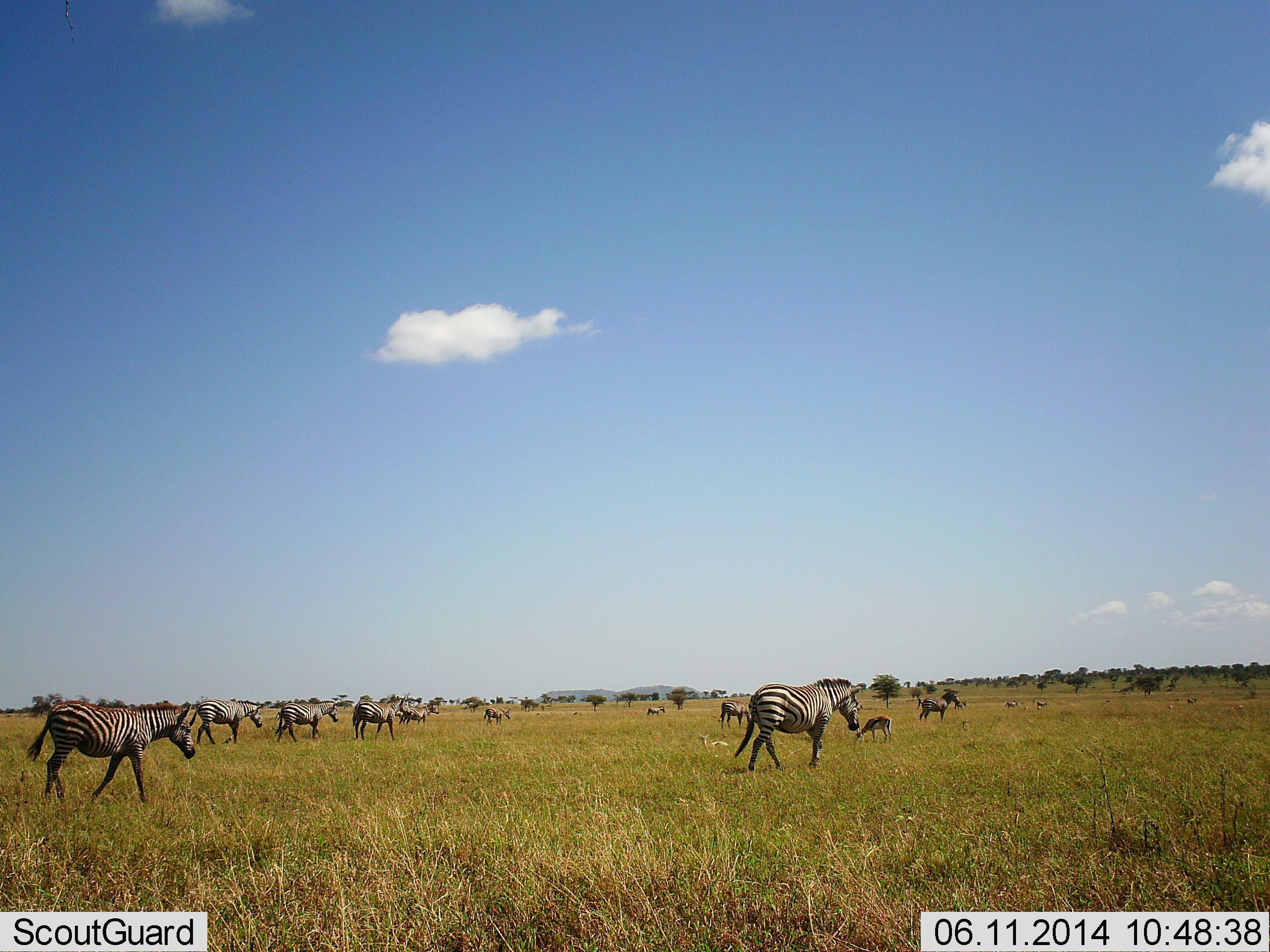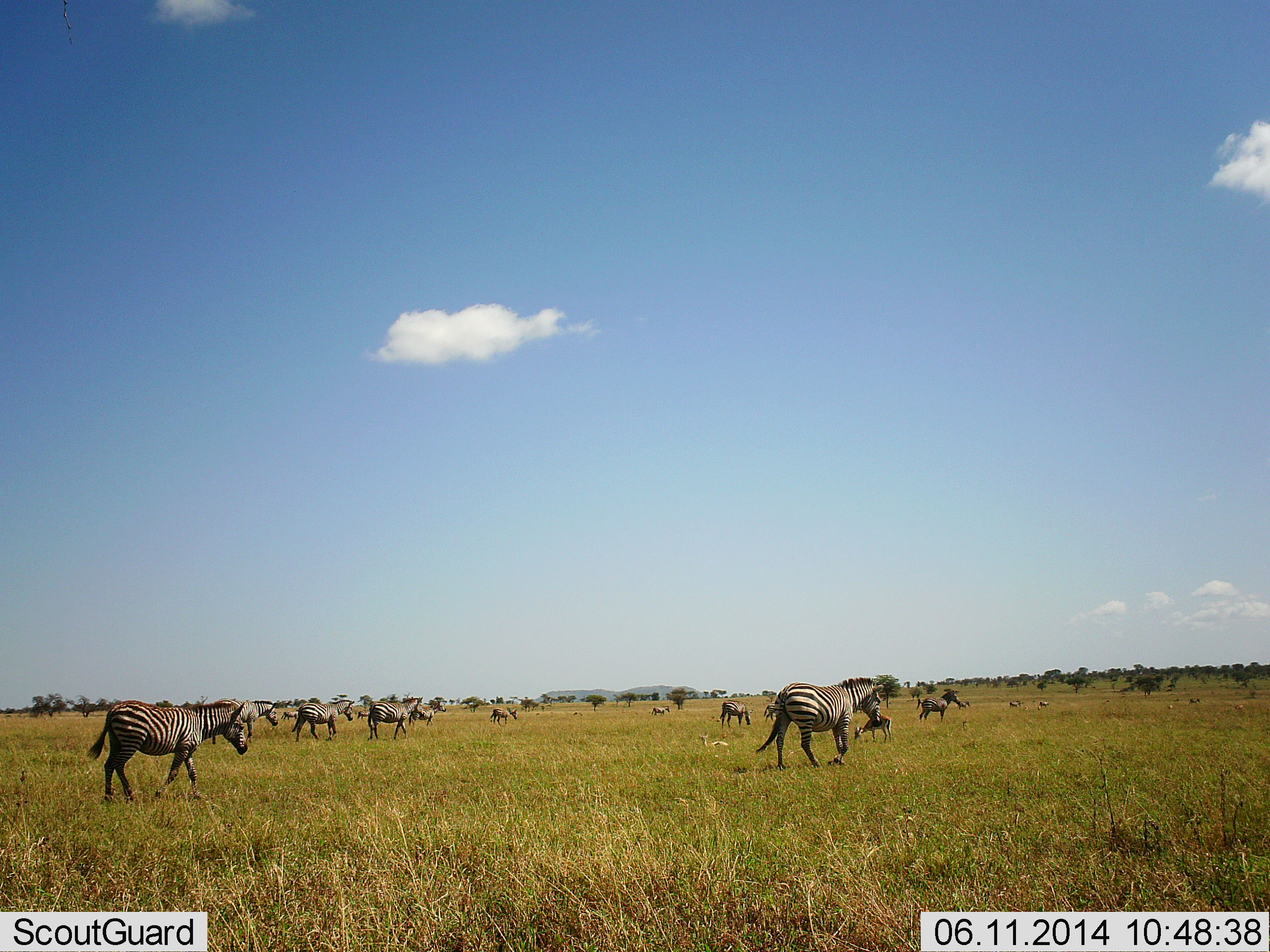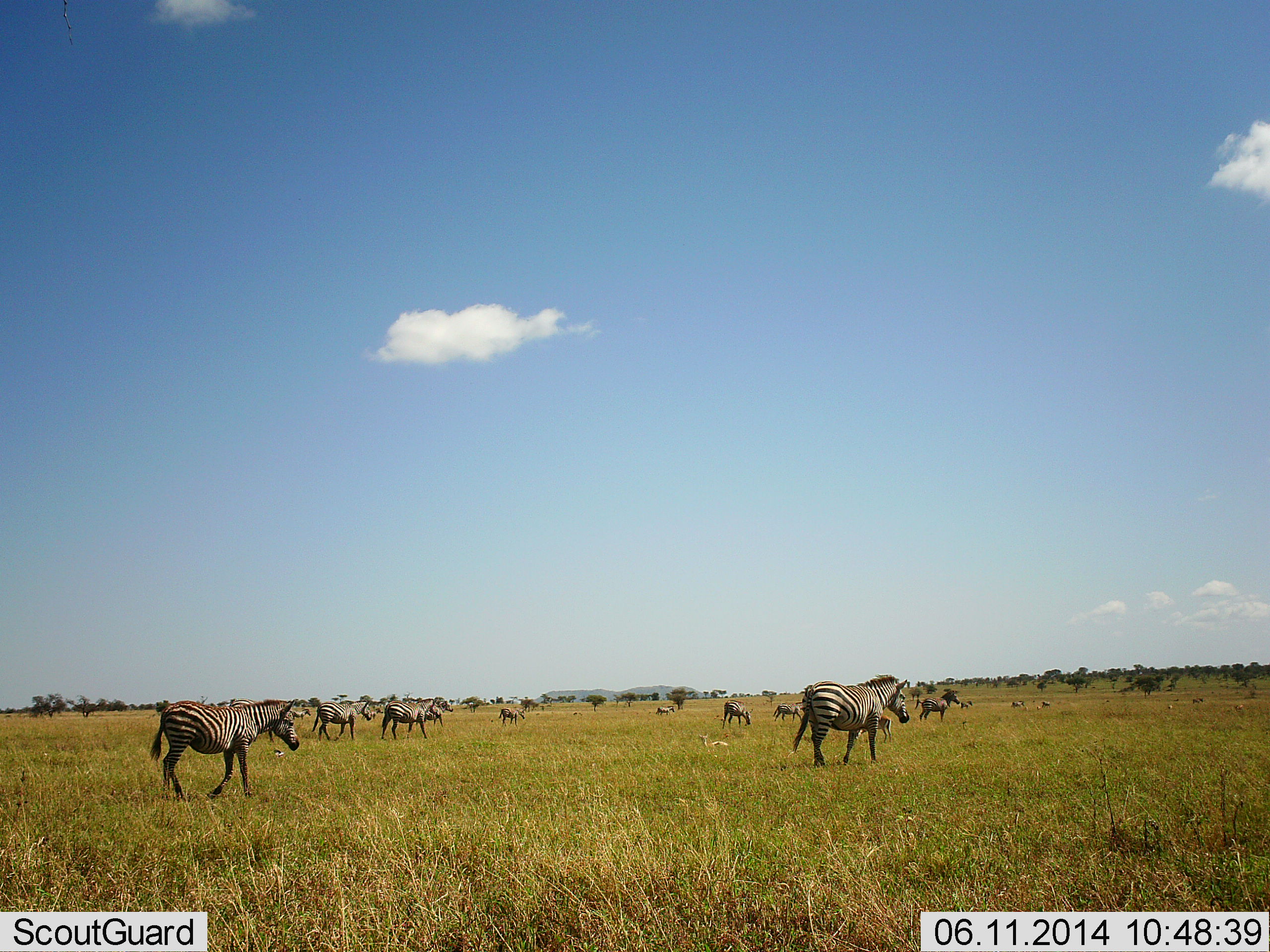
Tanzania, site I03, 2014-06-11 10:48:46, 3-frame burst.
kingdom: Animalia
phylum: Chordata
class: Mammalia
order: Perissodactyla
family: Equidae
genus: Equus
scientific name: Equus quagga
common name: plains zebra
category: zebra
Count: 11-50.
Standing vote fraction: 25%.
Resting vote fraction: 0%.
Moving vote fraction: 100%.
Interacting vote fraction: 0%.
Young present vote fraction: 0%.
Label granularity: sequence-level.